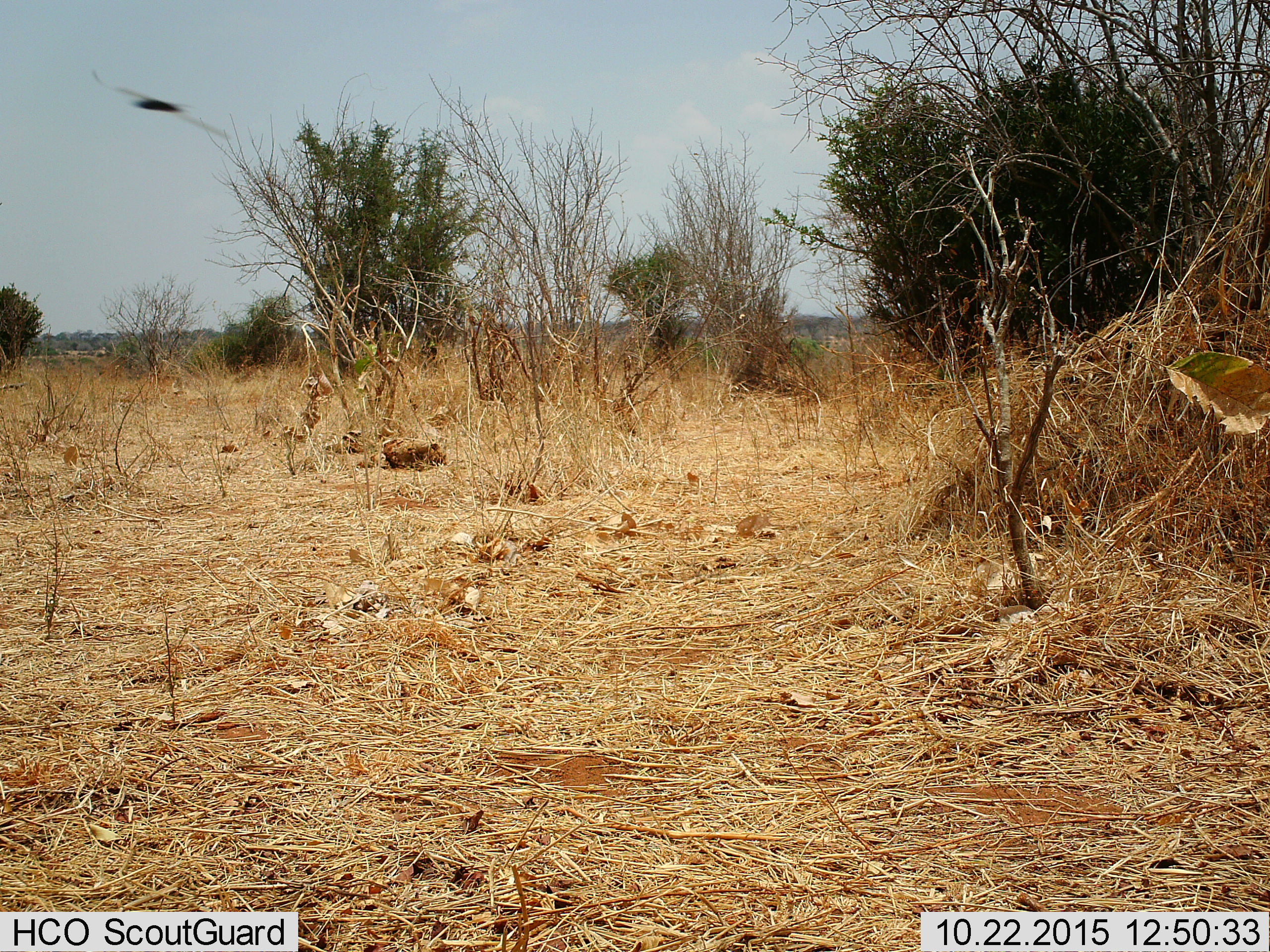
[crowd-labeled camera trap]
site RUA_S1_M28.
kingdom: Animalia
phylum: Chordata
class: Aves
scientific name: Aves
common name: bird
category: birdother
Birdother (bird) (Aves), count 1. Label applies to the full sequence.